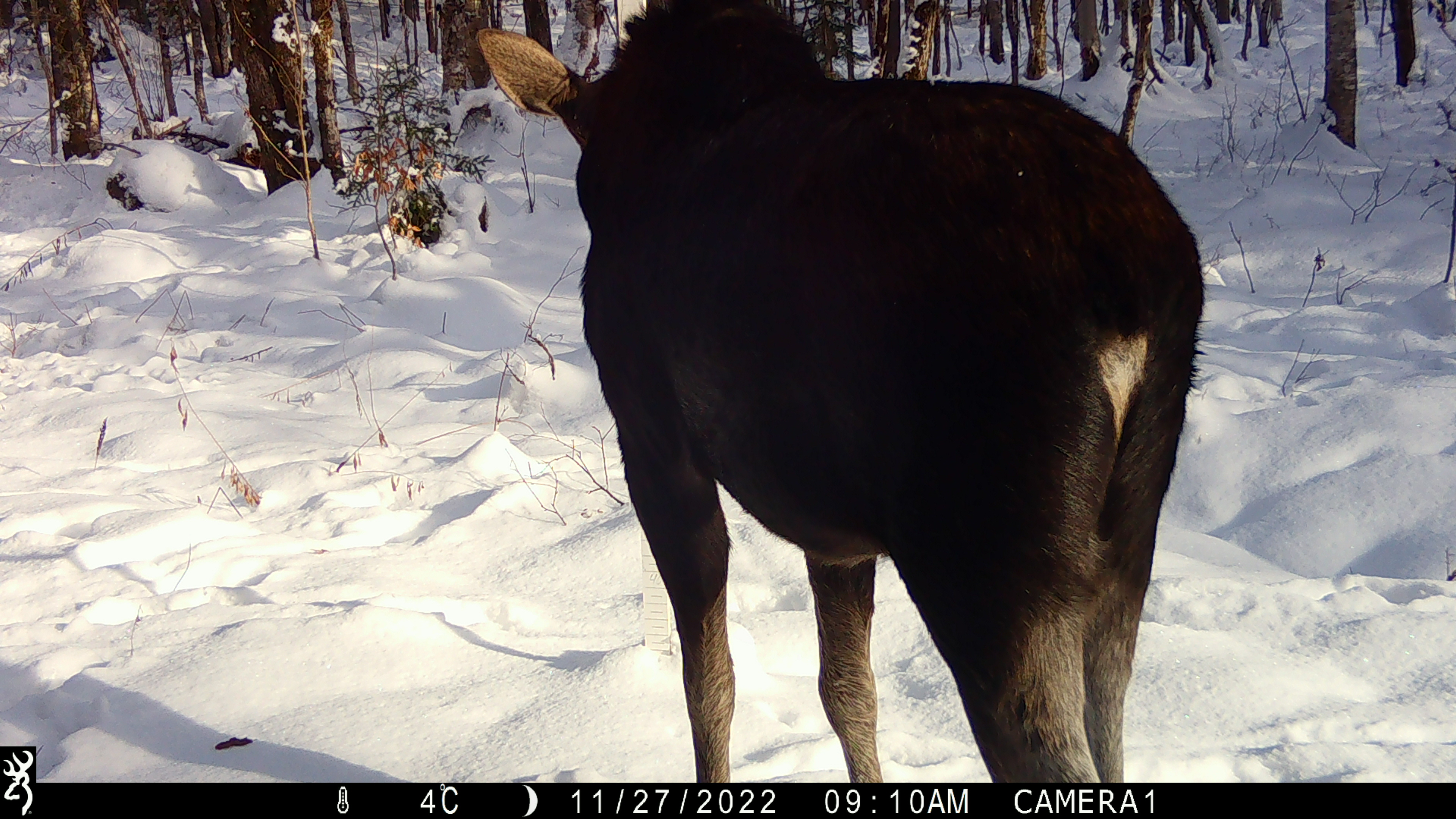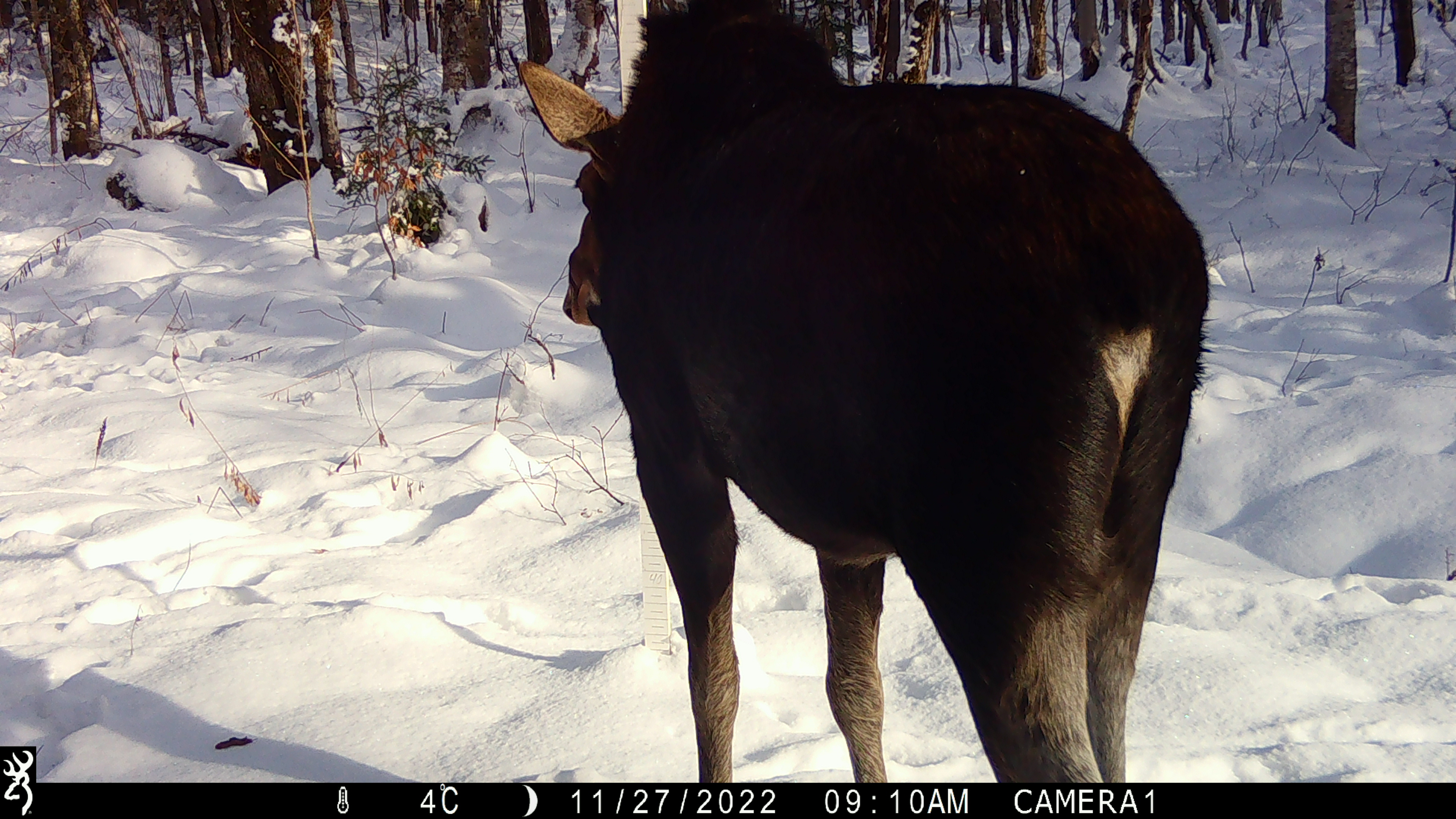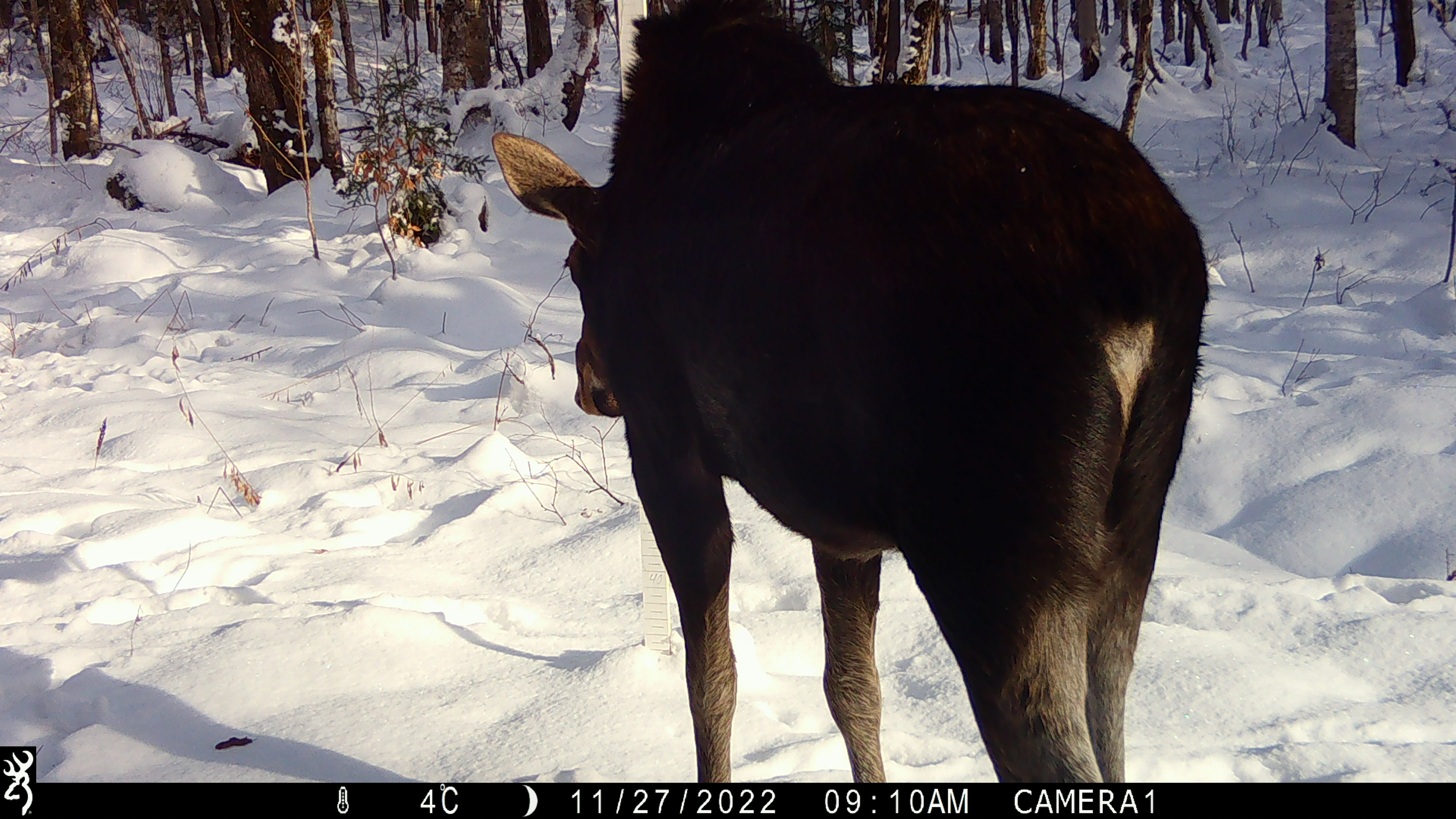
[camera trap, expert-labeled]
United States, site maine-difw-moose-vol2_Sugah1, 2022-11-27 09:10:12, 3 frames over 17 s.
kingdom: Animalia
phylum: Chordata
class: Mammalia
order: Artiodactyla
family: Cervidae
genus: Alces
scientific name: Alces alces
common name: moose